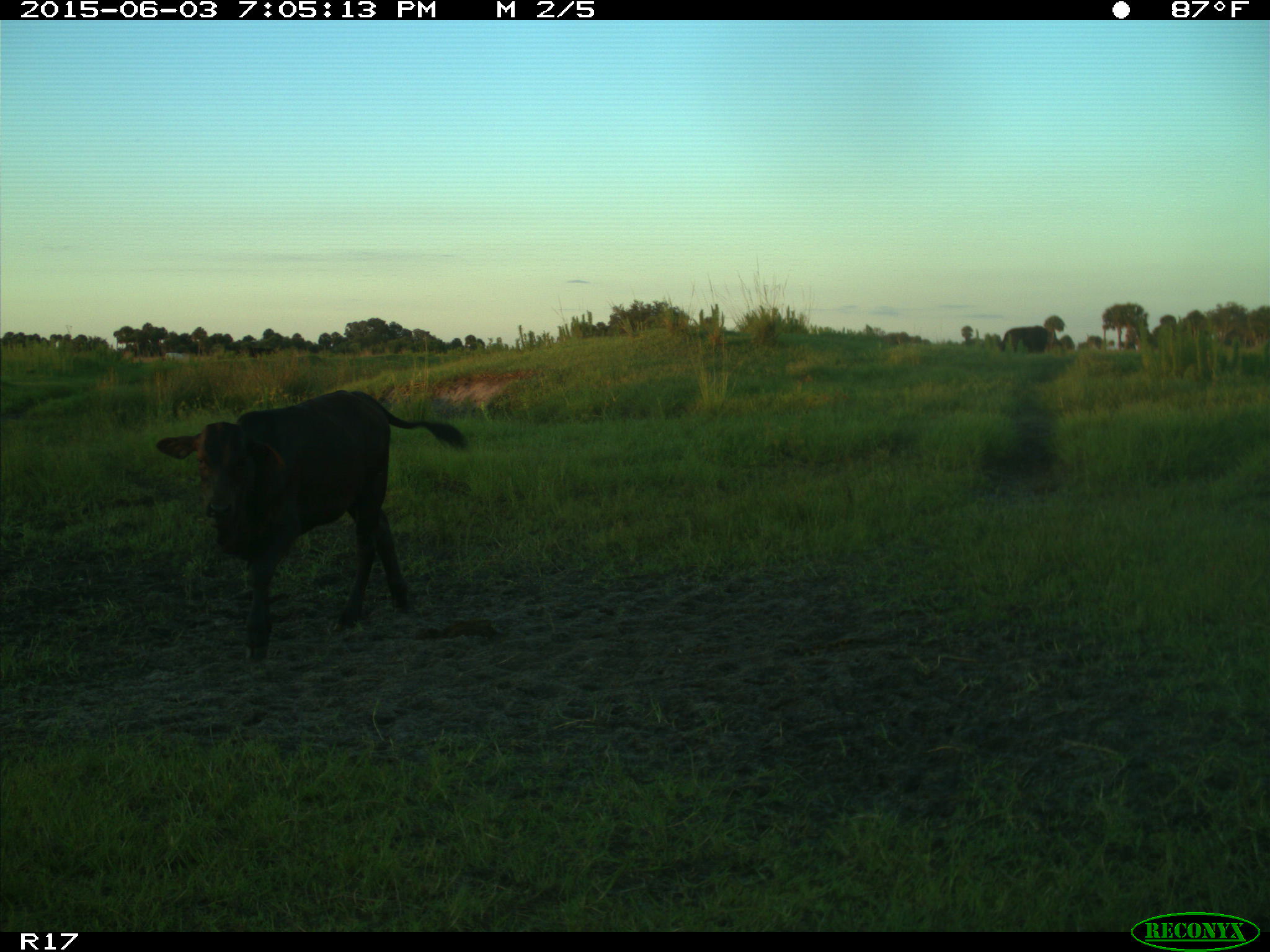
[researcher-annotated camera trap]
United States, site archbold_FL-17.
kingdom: Animalia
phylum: Chordata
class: Mammalia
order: Artiodactyla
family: Bovidae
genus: Bos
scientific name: Bos taurus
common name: domestic cow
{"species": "Bos taurus (domestic cow)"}